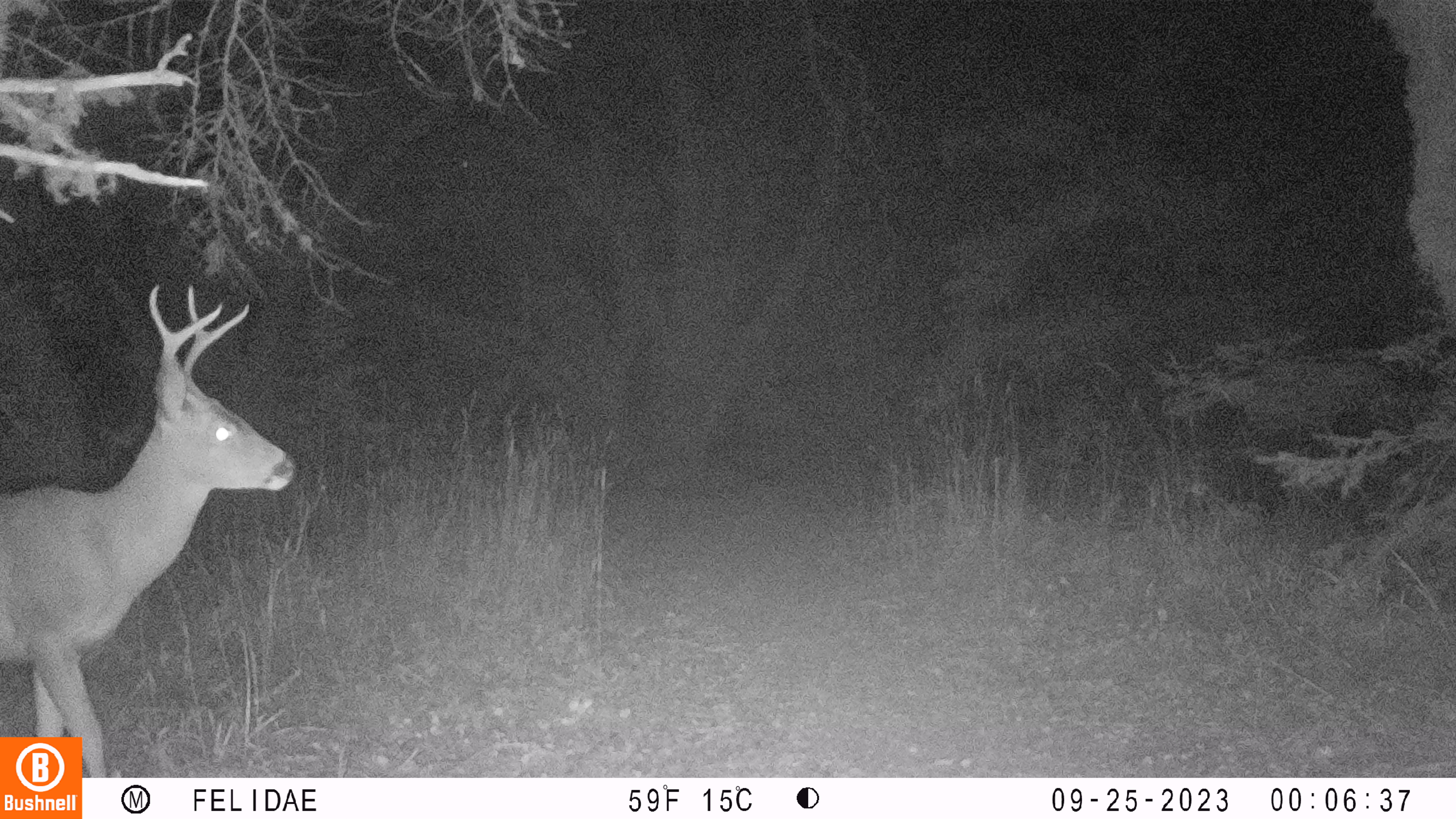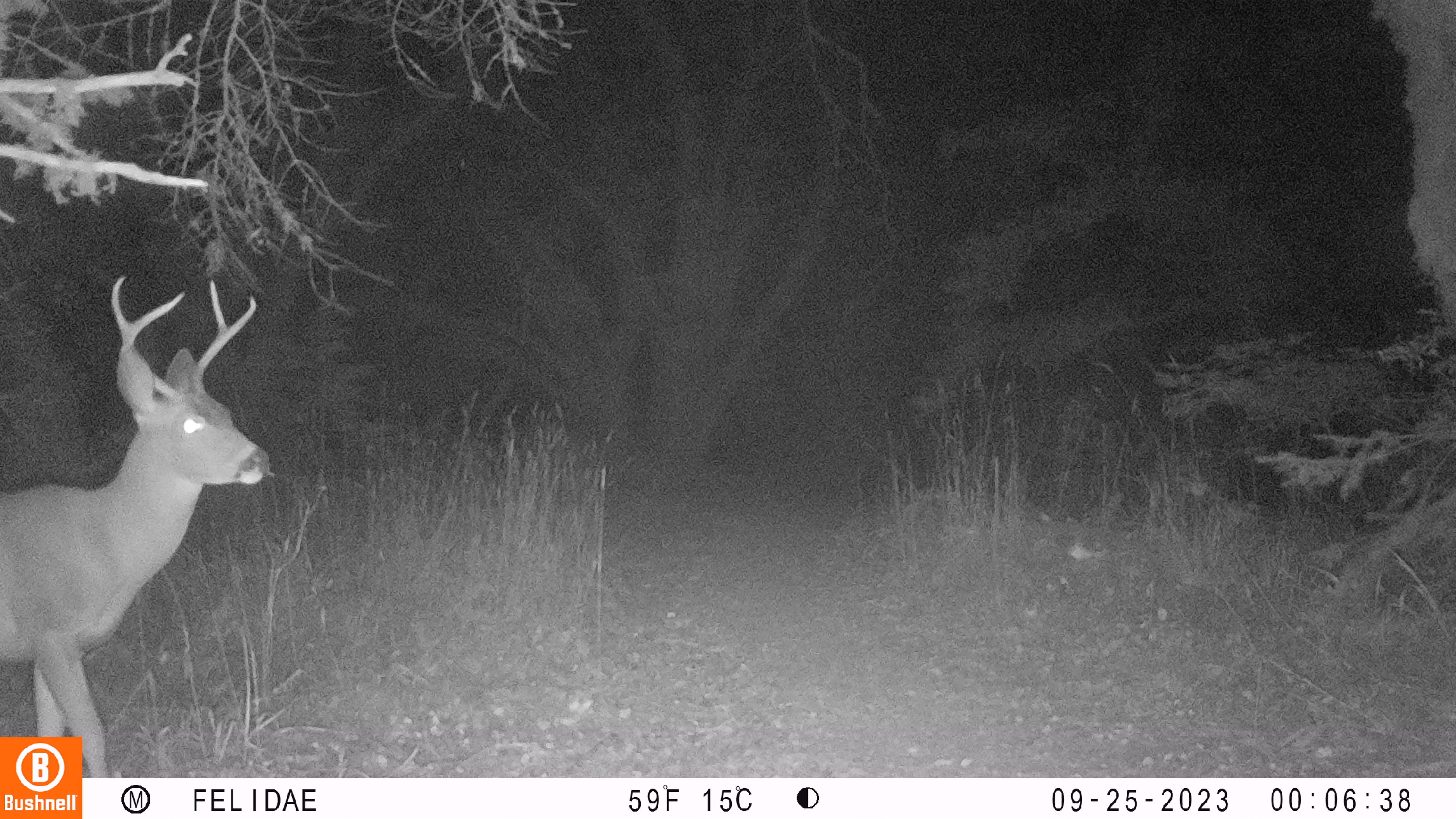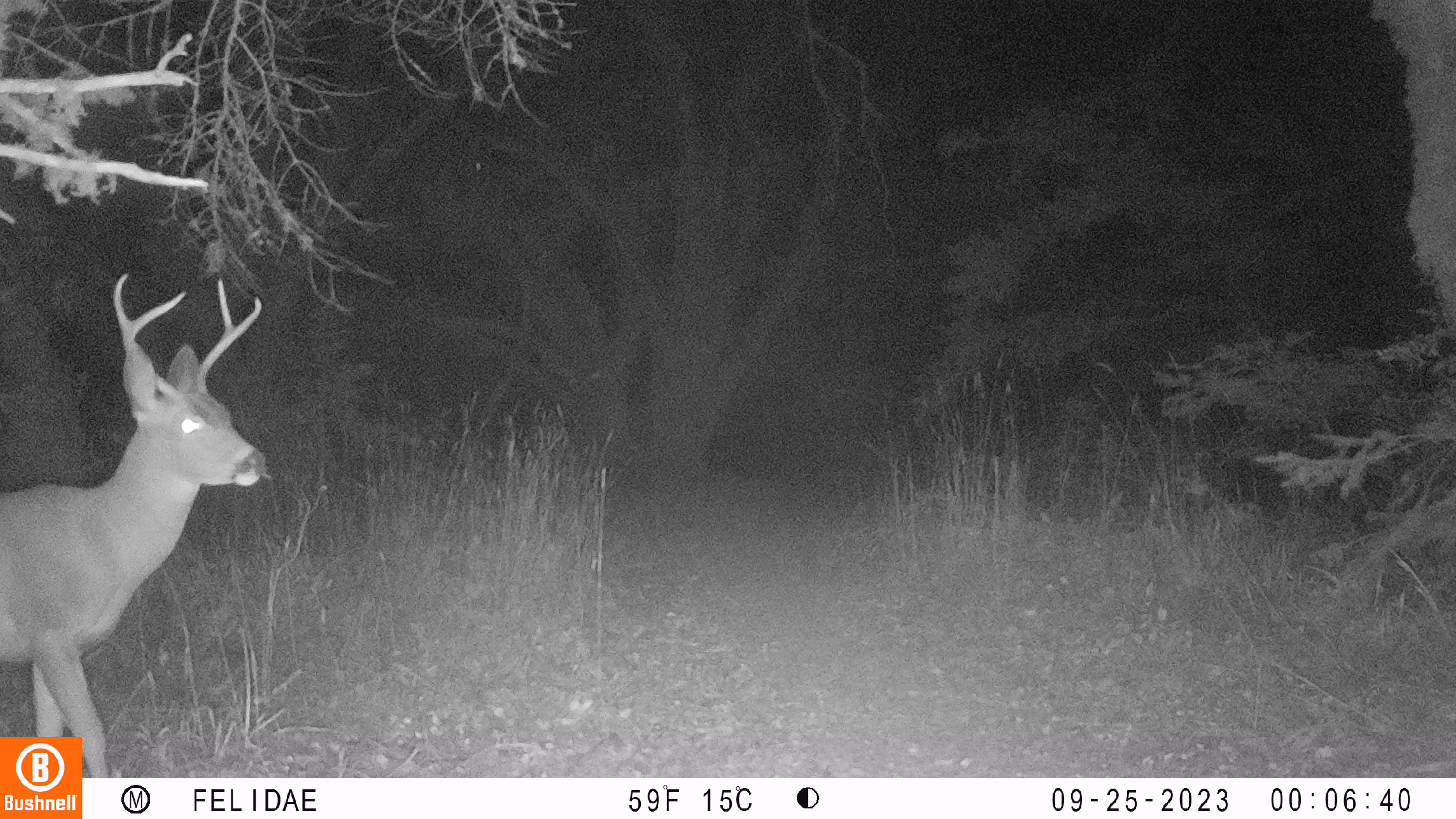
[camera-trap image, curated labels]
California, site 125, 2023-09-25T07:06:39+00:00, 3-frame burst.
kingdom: Animalia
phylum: Chordata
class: Mammalia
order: Artiodactyla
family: Cervidae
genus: Odocoileus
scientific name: Odocoileus hemionus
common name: mule deer